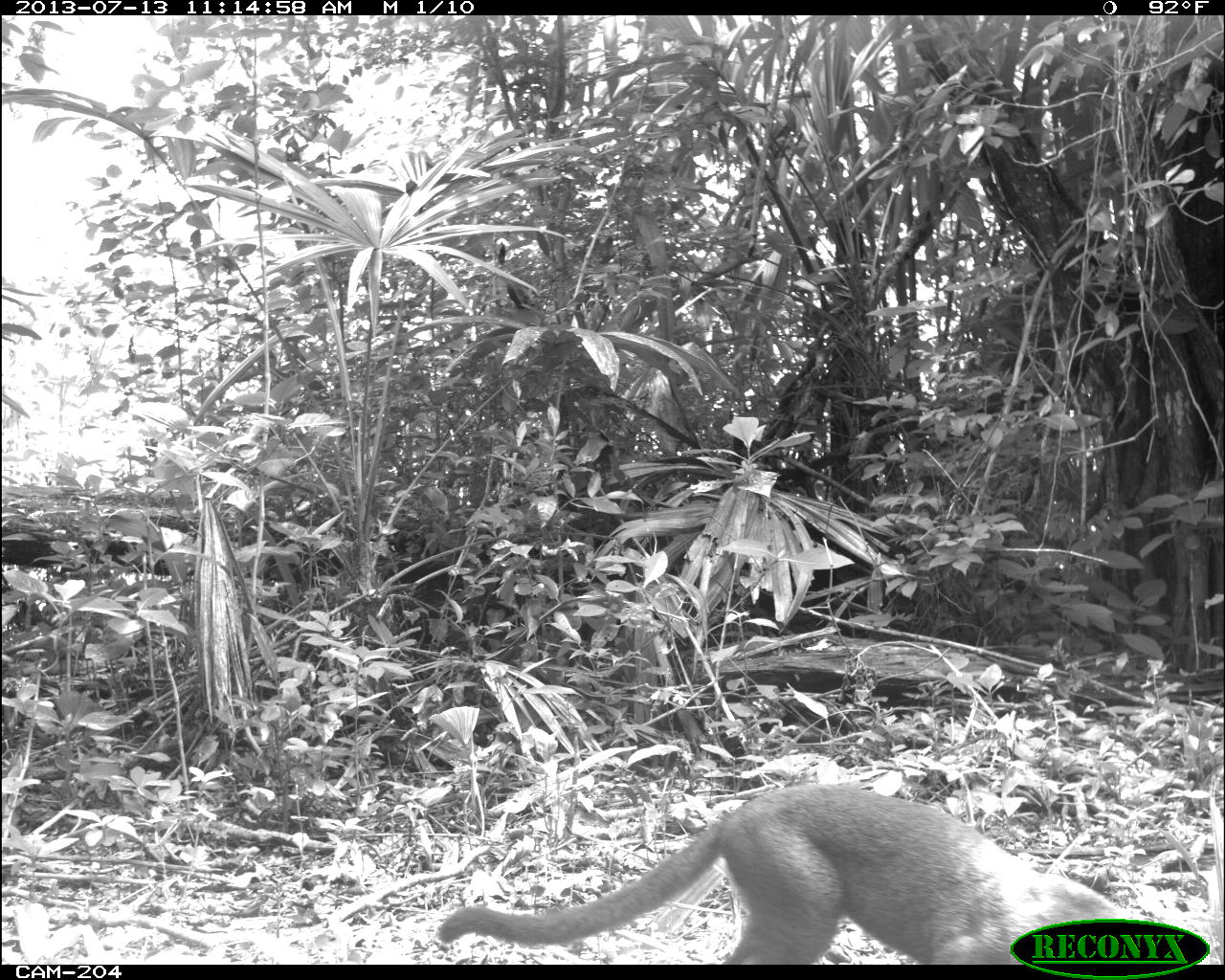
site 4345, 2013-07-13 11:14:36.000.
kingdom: Animalia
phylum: Chordata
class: Mammalia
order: Carnivora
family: Felidae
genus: Herpailurus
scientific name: Herpailurus yagouaroundi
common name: jaguarundi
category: puma yagoroundi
Puma yagoroundi (jaguarundi) (Herpailurus yagouaroundi), count 1.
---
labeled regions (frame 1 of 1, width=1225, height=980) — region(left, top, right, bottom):
puma yagoroundi: region(435, 783, 1127, 964)